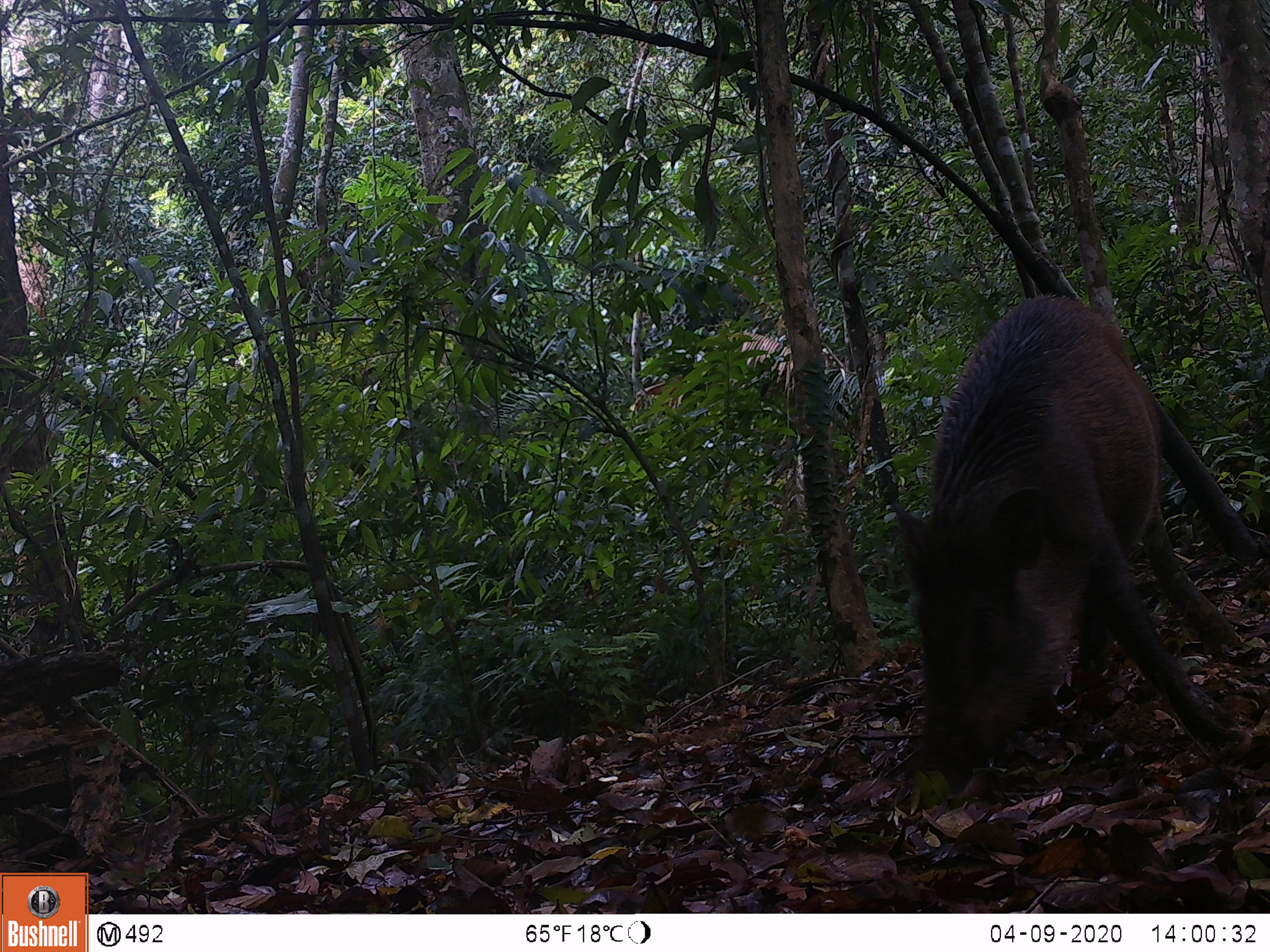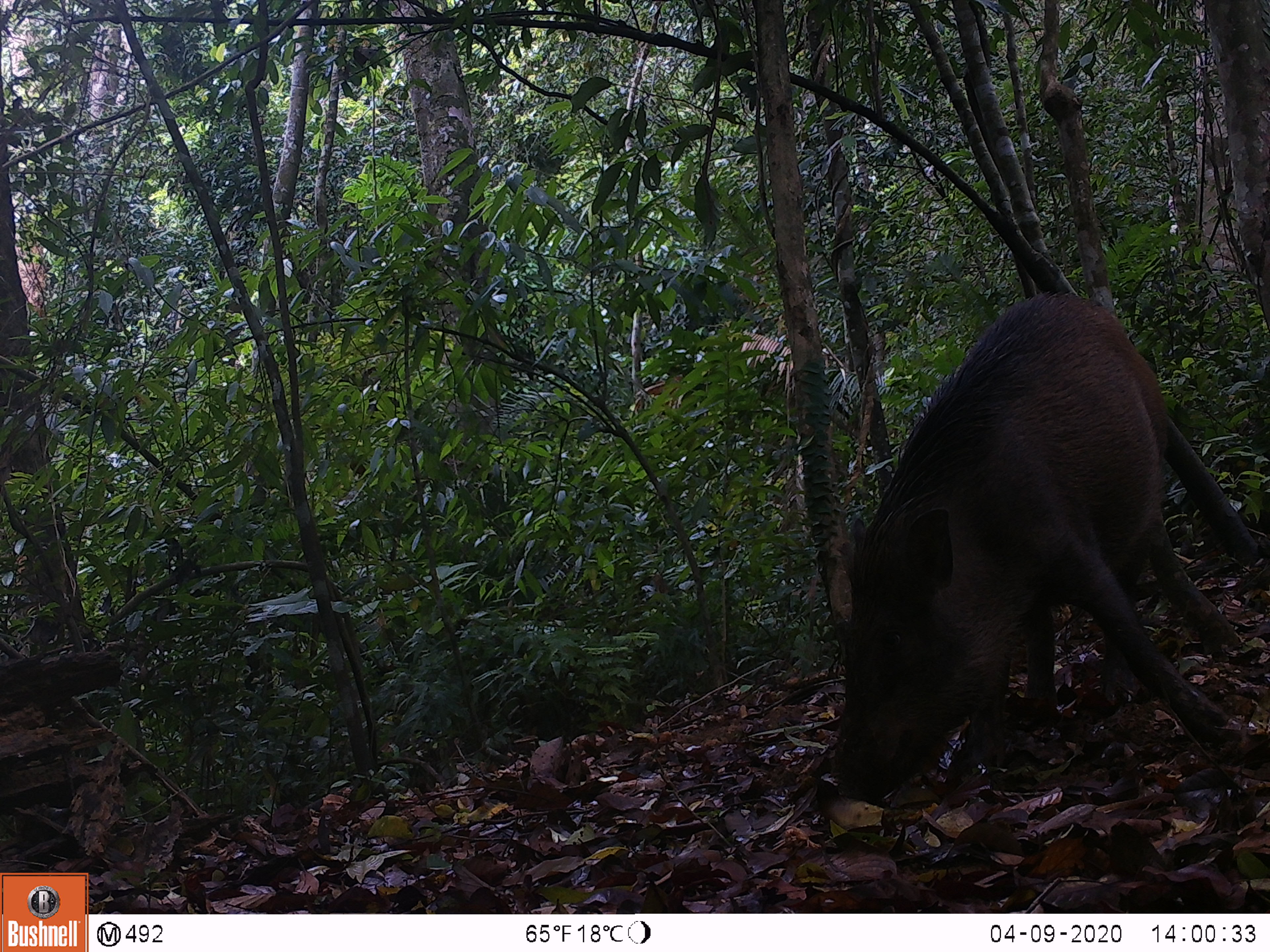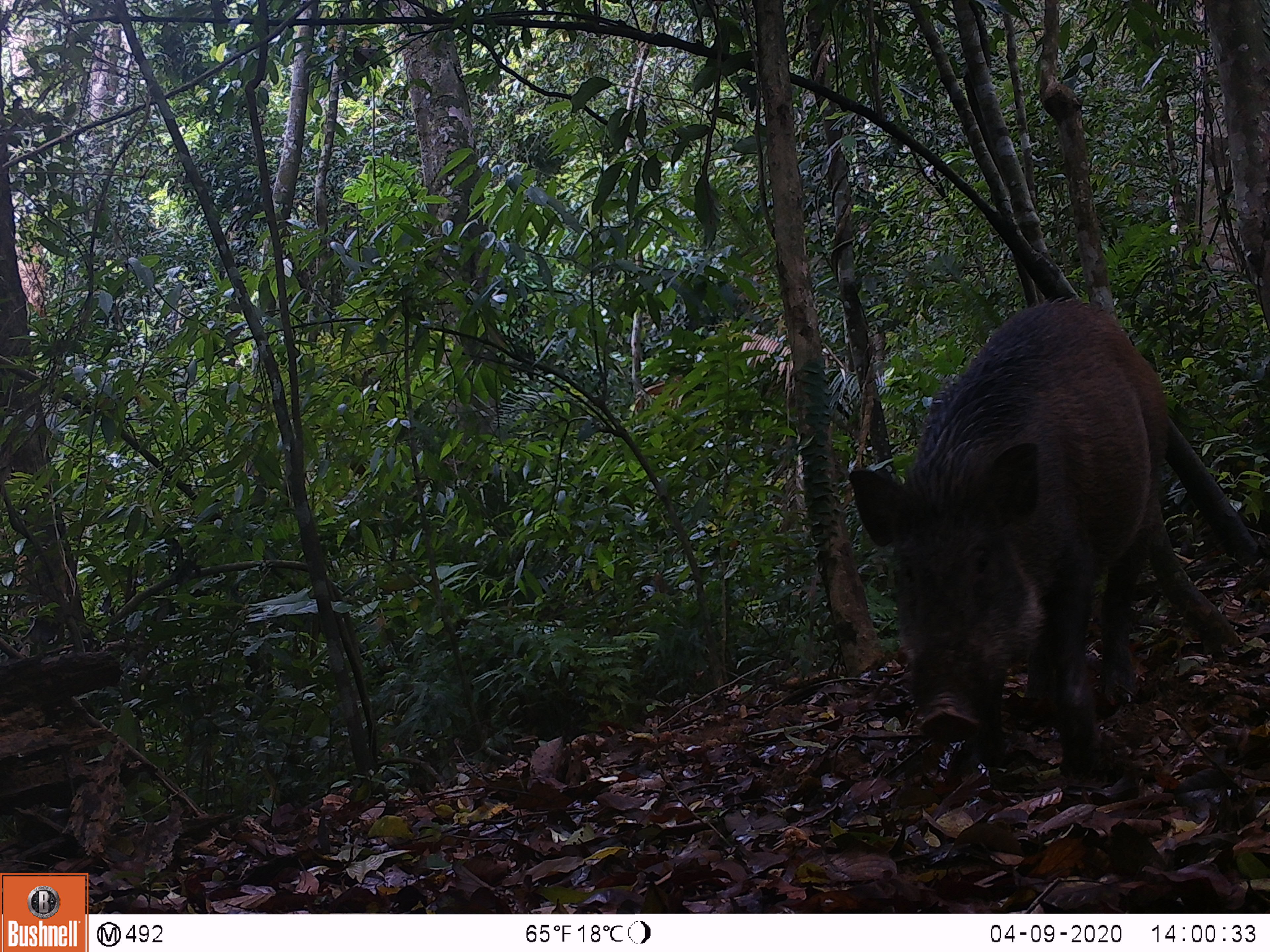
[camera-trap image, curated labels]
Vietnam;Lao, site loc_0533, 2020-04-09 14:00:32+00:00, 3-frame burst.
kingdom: Animalia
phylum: Chordata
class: Mammalia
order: Artiodactyla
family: Suidae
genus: Sus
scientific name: Sus scrofa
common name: eurasian wild pig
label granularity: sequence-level